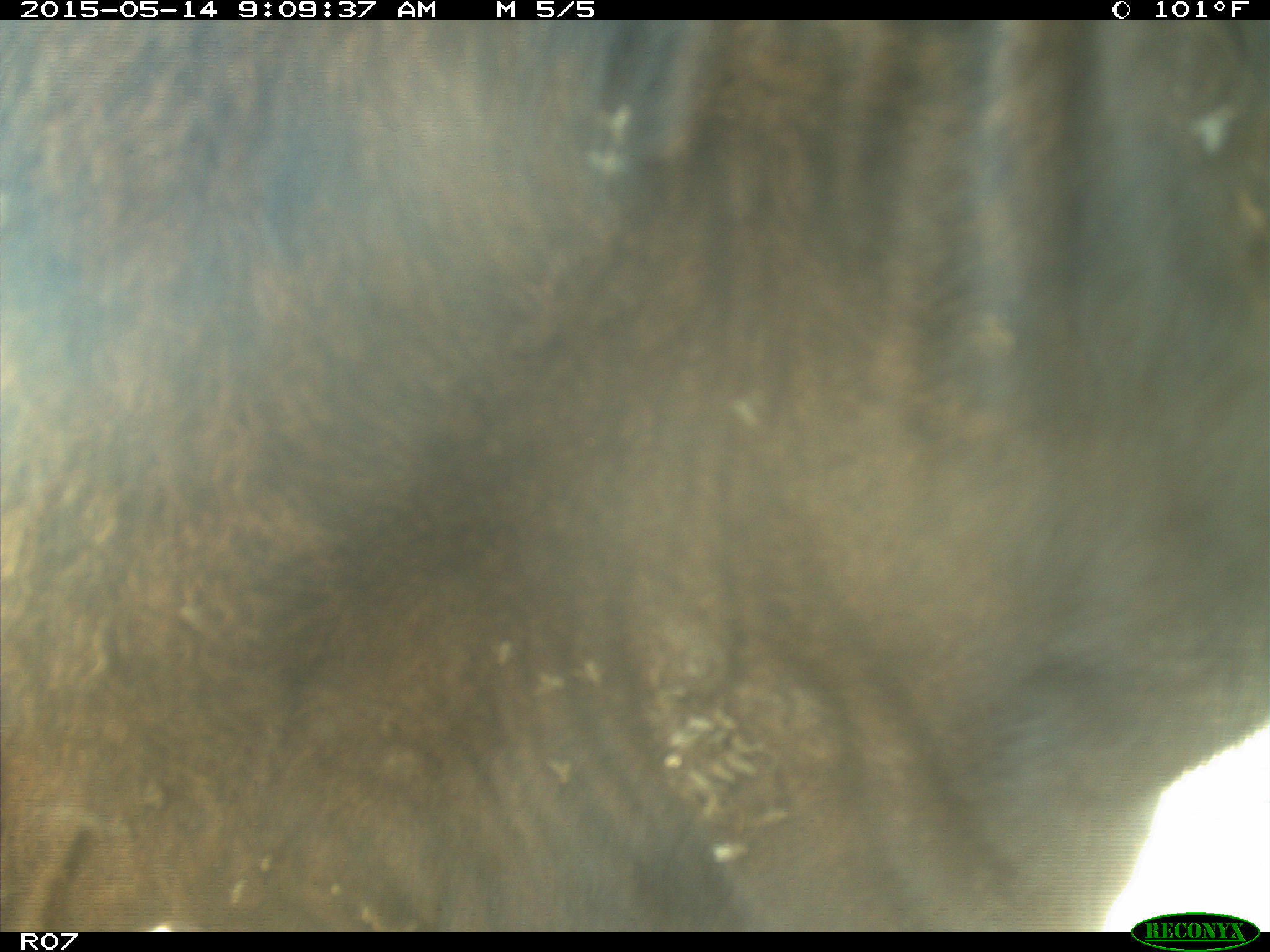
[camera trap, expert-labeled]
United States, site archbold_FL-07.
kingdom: Animalia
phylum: Chordata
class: Mammalia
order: Artiodactyla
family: Bovidae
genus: Bos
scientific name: Bos taurus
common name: domestic cow